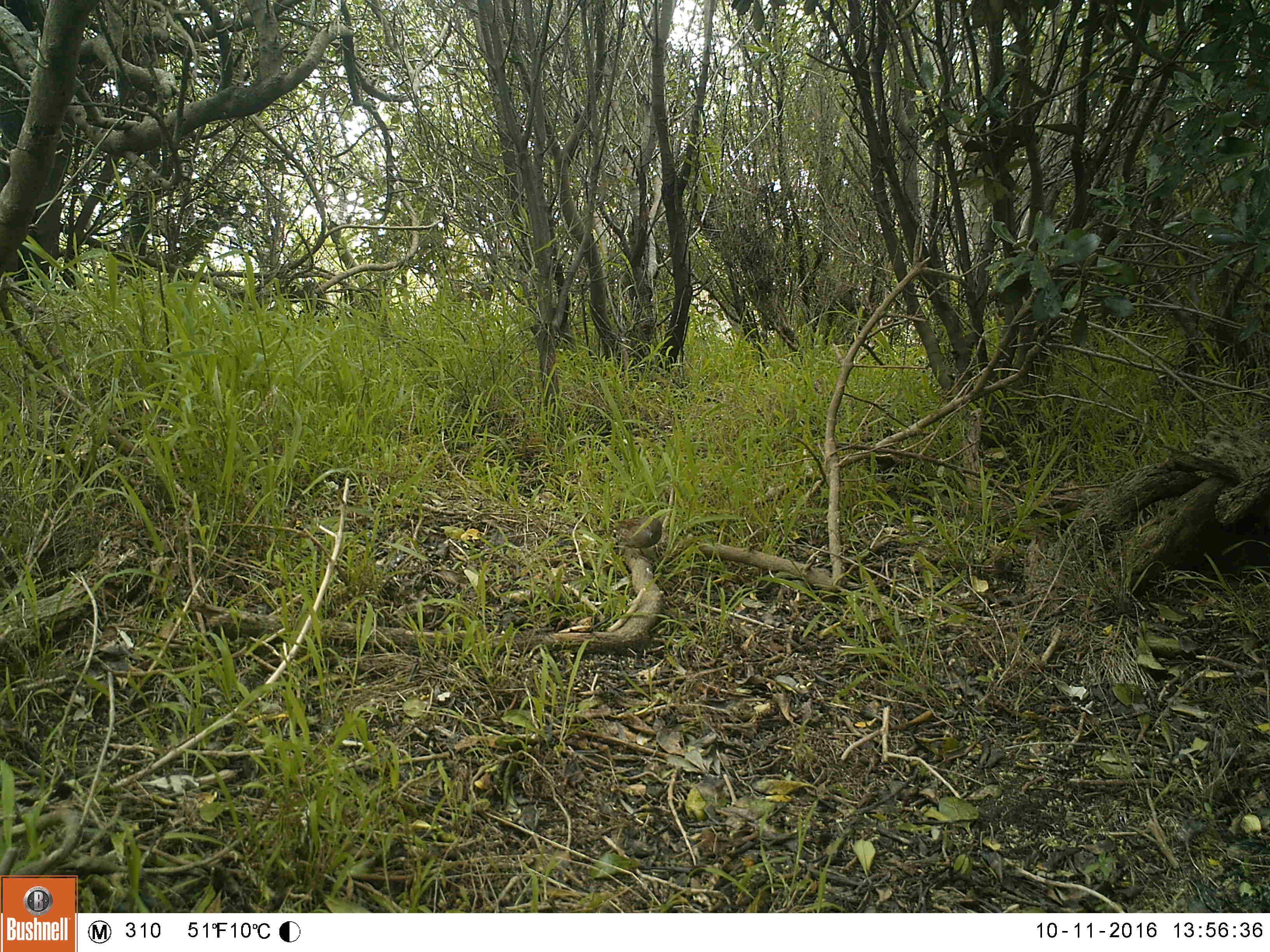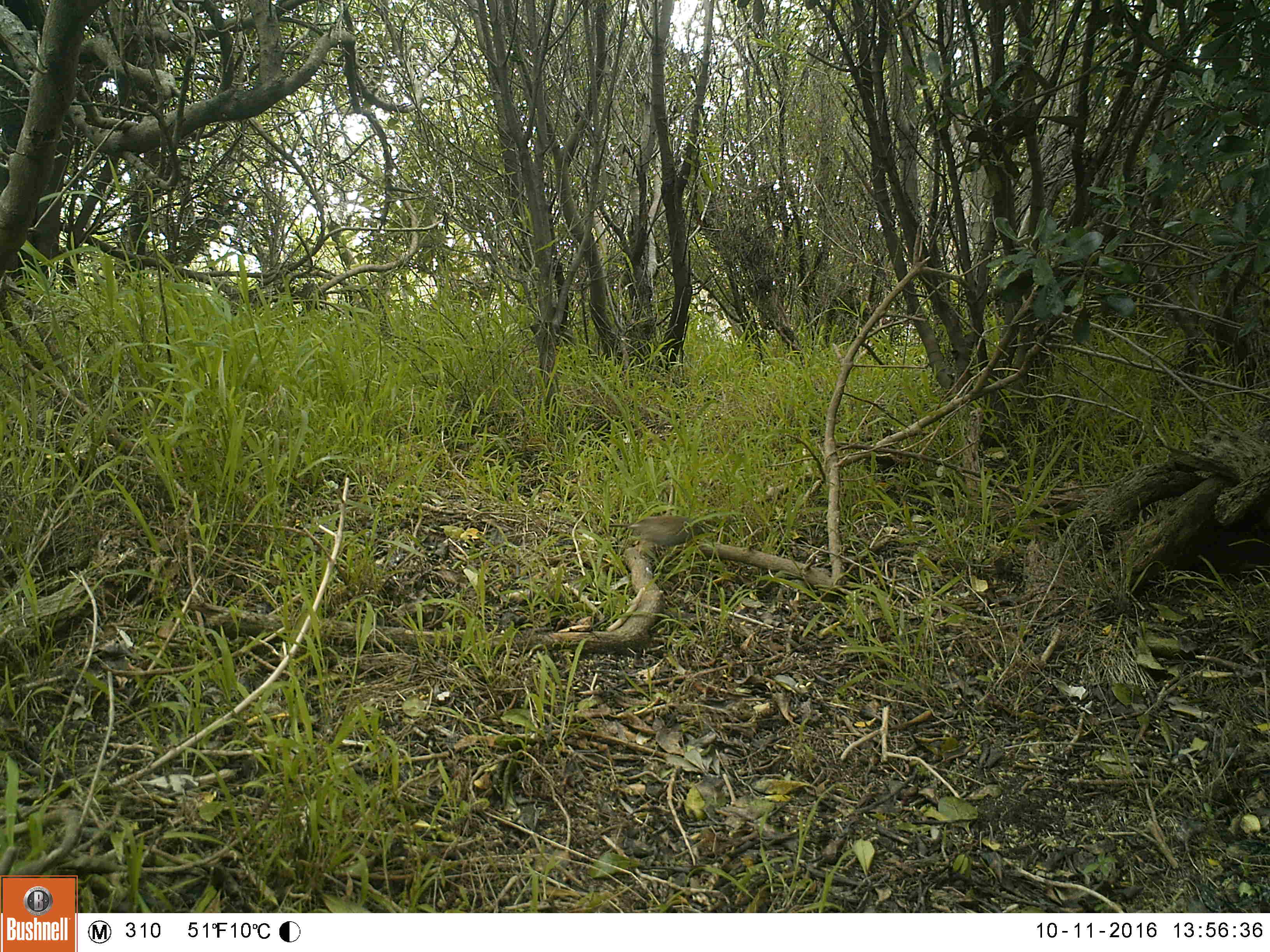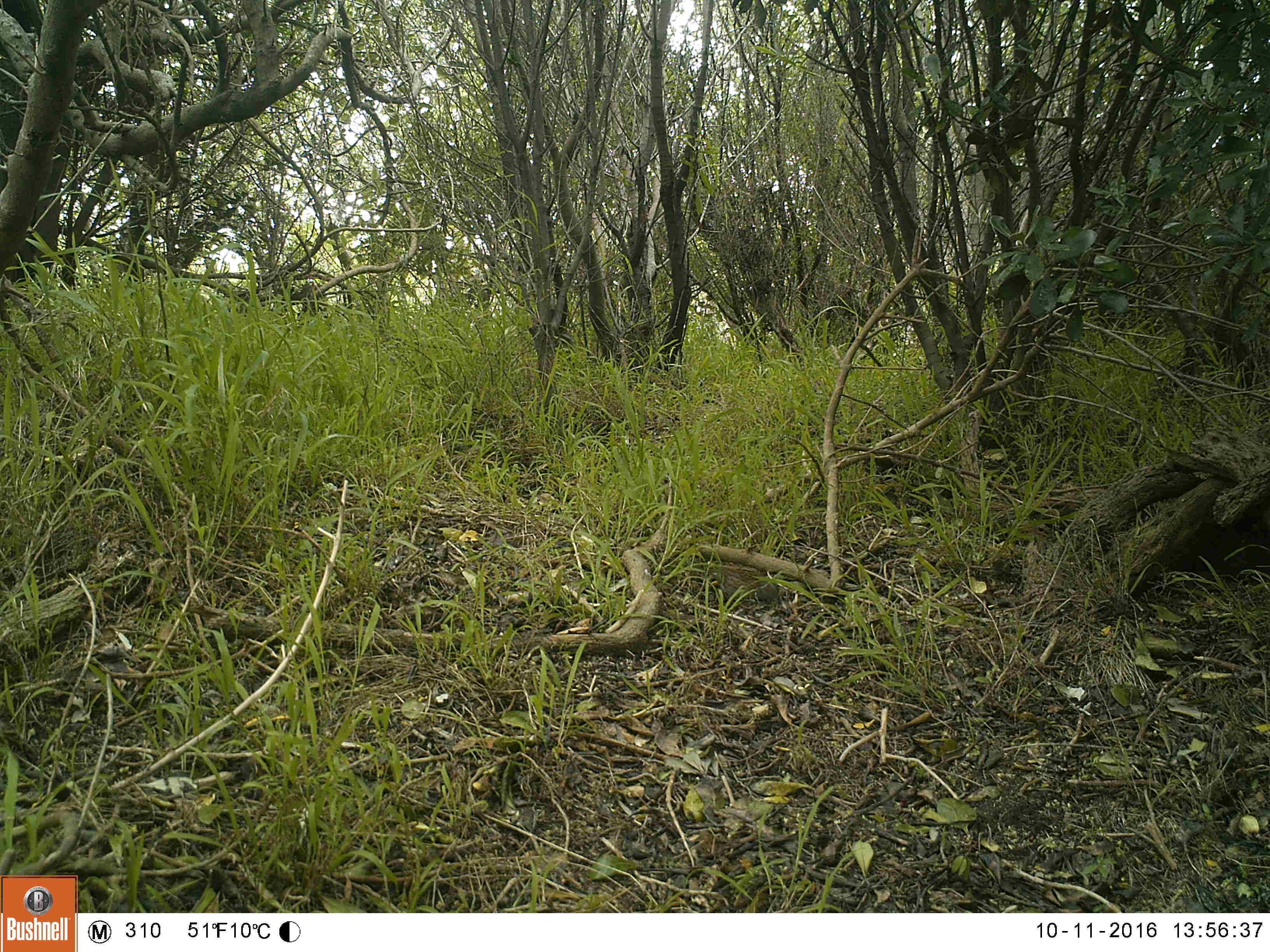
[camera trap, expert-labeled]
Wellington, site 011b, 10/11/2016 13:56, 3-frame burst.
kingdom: Animalia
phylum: Chordata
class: Aves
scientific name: Aves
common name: bird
Bird (Aves).